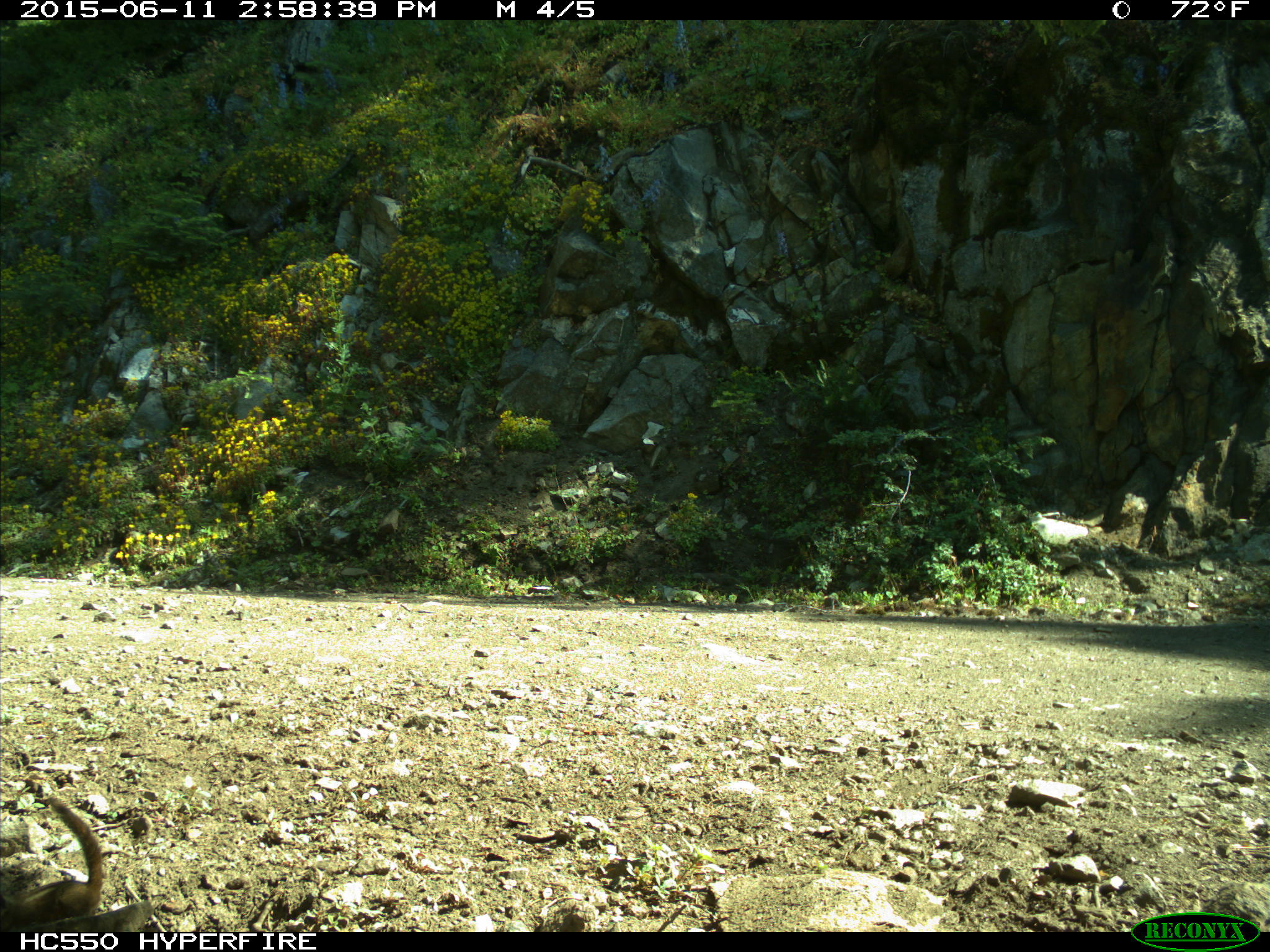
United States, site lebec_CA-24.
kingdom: Animalia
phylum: Chordata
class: Mammalia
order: Rodentia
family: Sciuridae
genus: Tamias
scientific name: Tamias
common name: chipmunk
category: unidentified chipmunk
Unidentified chipmunk (chipmunk) (Tamias).